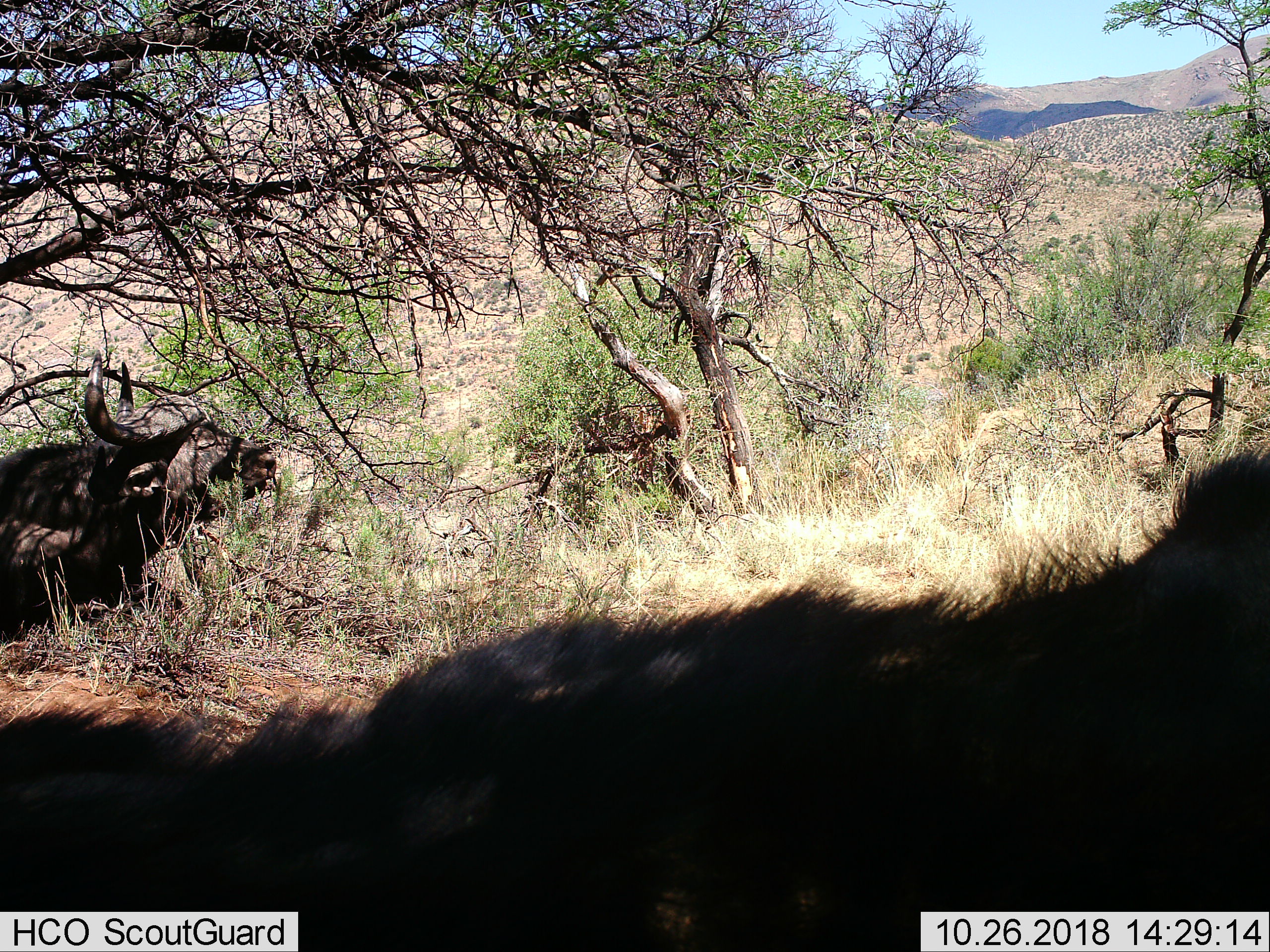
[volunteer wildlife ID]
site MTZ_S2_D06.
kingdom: Animalia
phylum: Chordata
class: Mammalia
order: Artiodactyla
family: Bovidae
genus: Syncerus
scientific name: Syncerus caffer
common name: african buffalo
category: buffalo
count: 2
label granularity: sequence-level